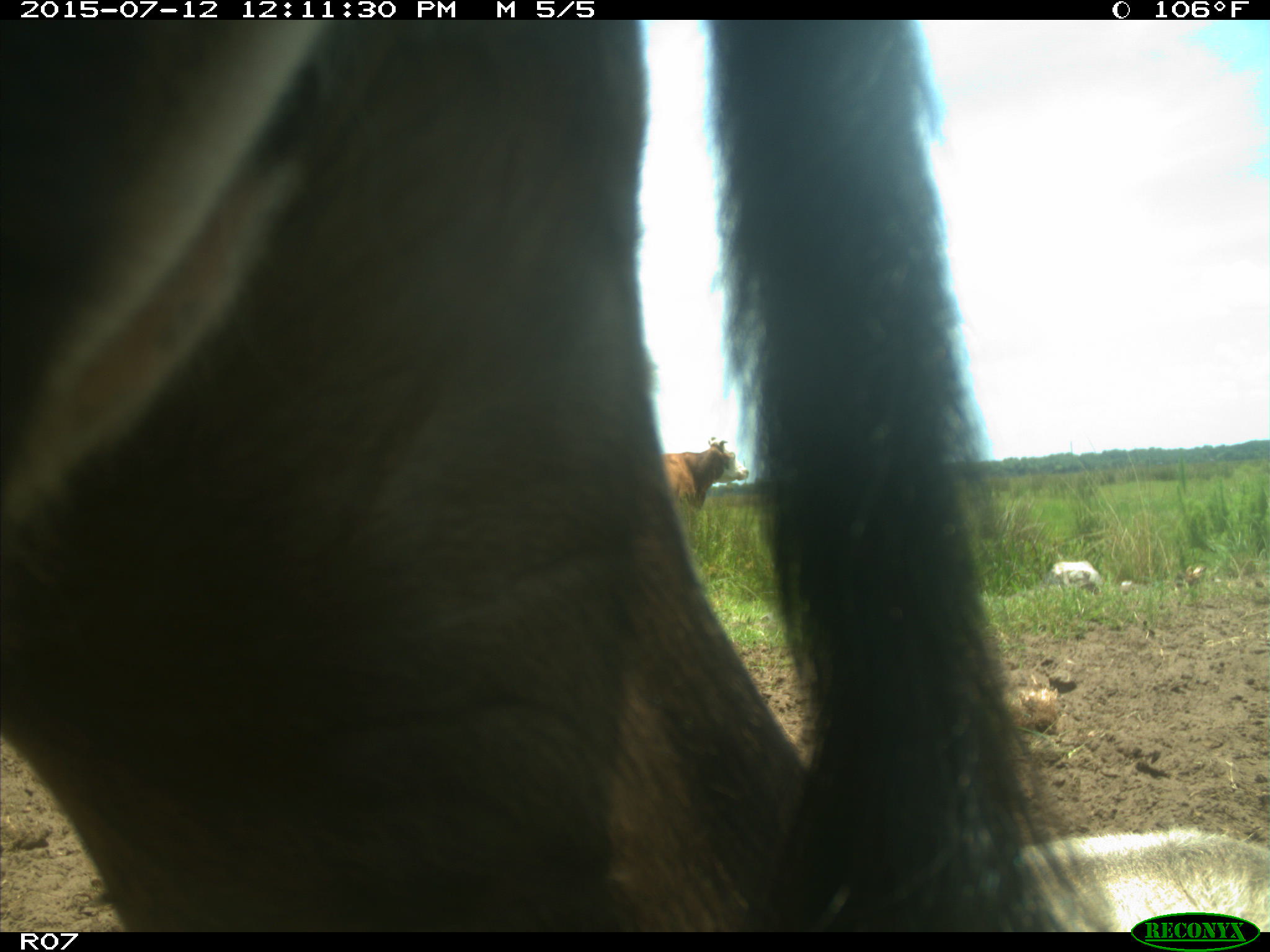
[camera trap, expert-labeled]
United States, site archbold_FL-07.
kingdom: Animalia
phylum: Chordata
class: Mammalia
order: Artiodactyla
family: Bovidae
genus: Bos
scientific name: Bos taurus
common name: domestic cow